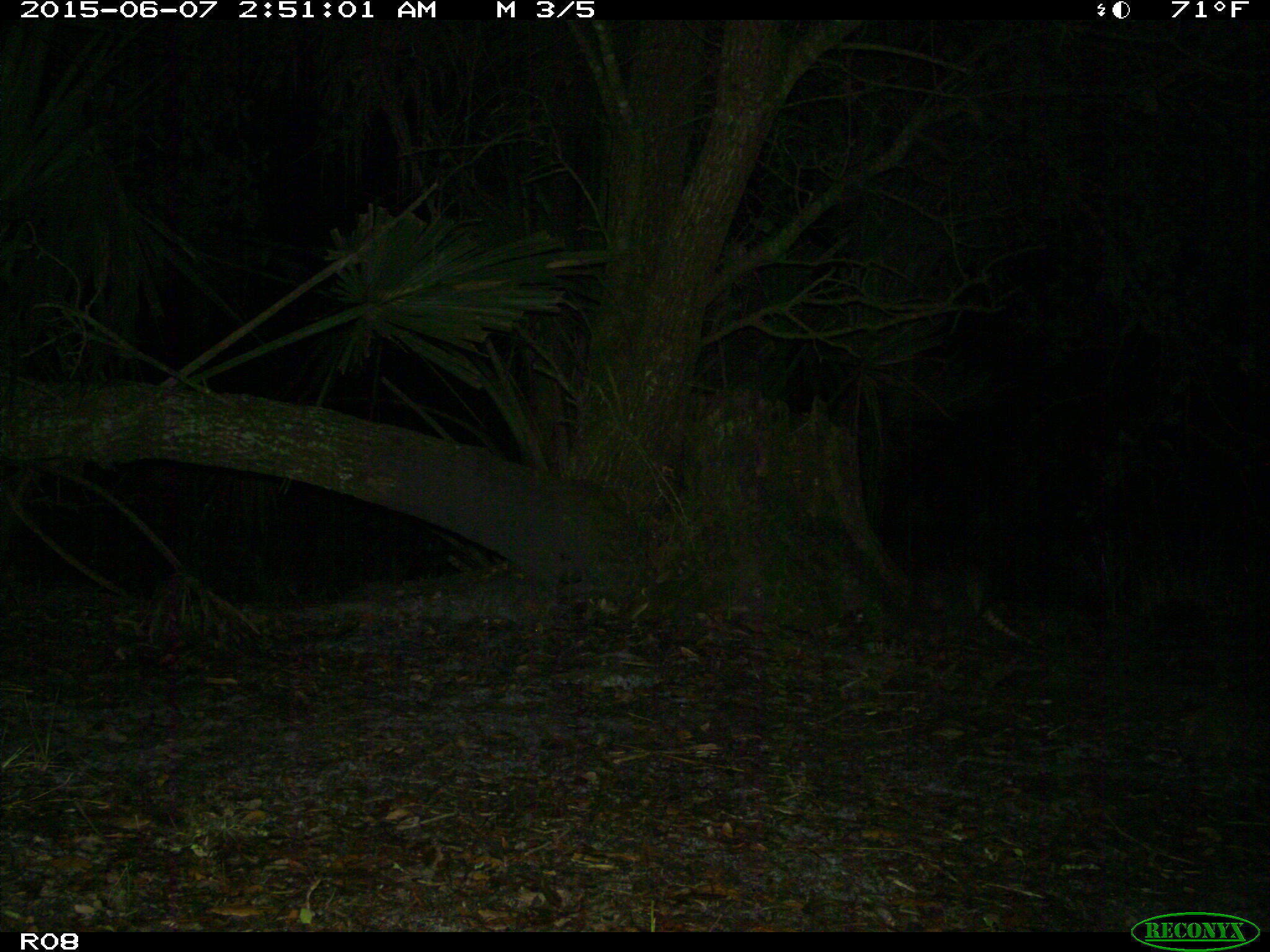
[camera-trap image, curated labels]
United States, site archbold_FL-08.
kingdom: Animalia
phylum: Chordata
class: Mammalia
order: Cingulata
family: Dasypodidae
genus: Dasypus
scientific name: Dasypus novemcinctus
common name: nine-banded armadillo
Dasypus novemcinctus (nine-banded armadillo).